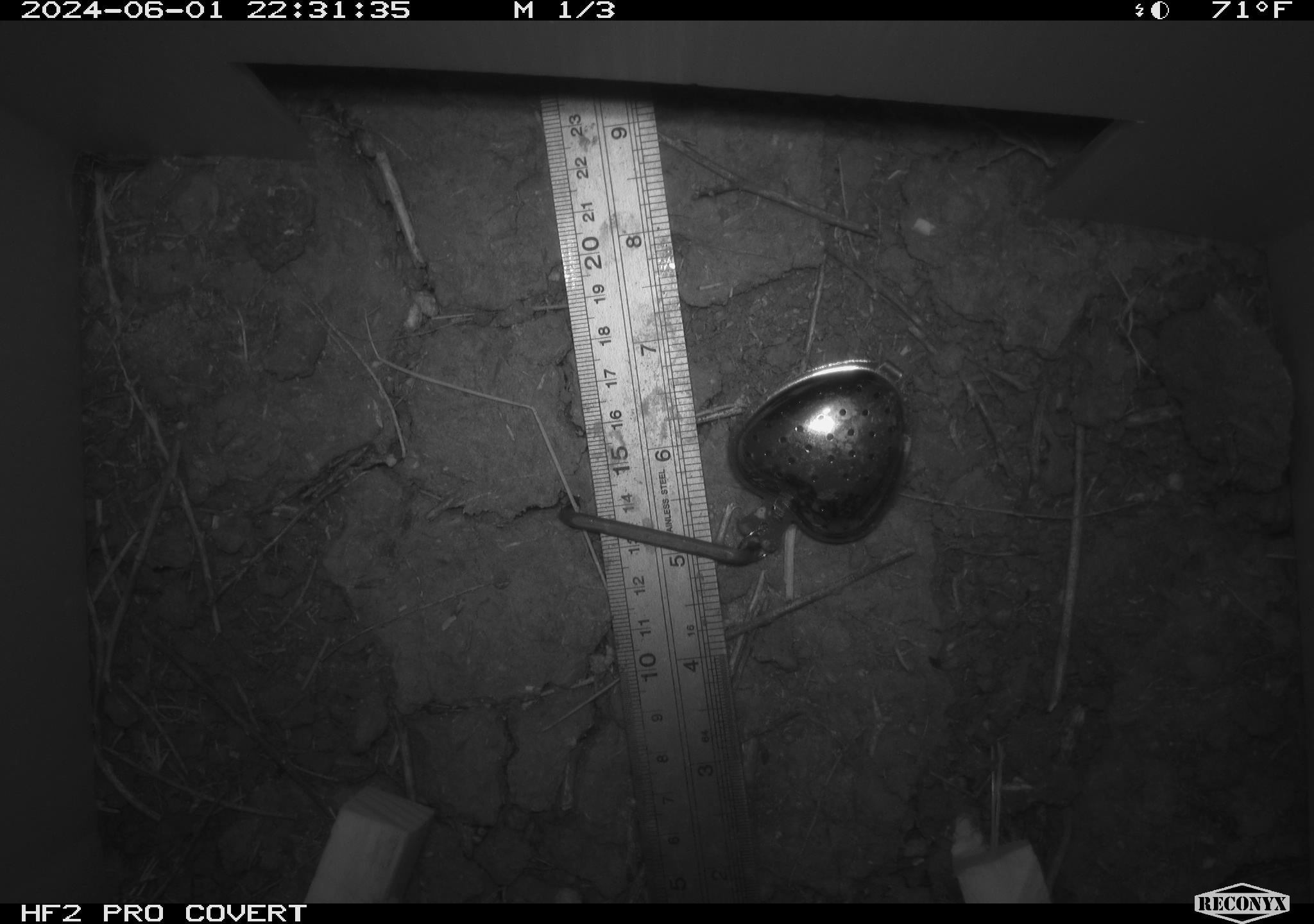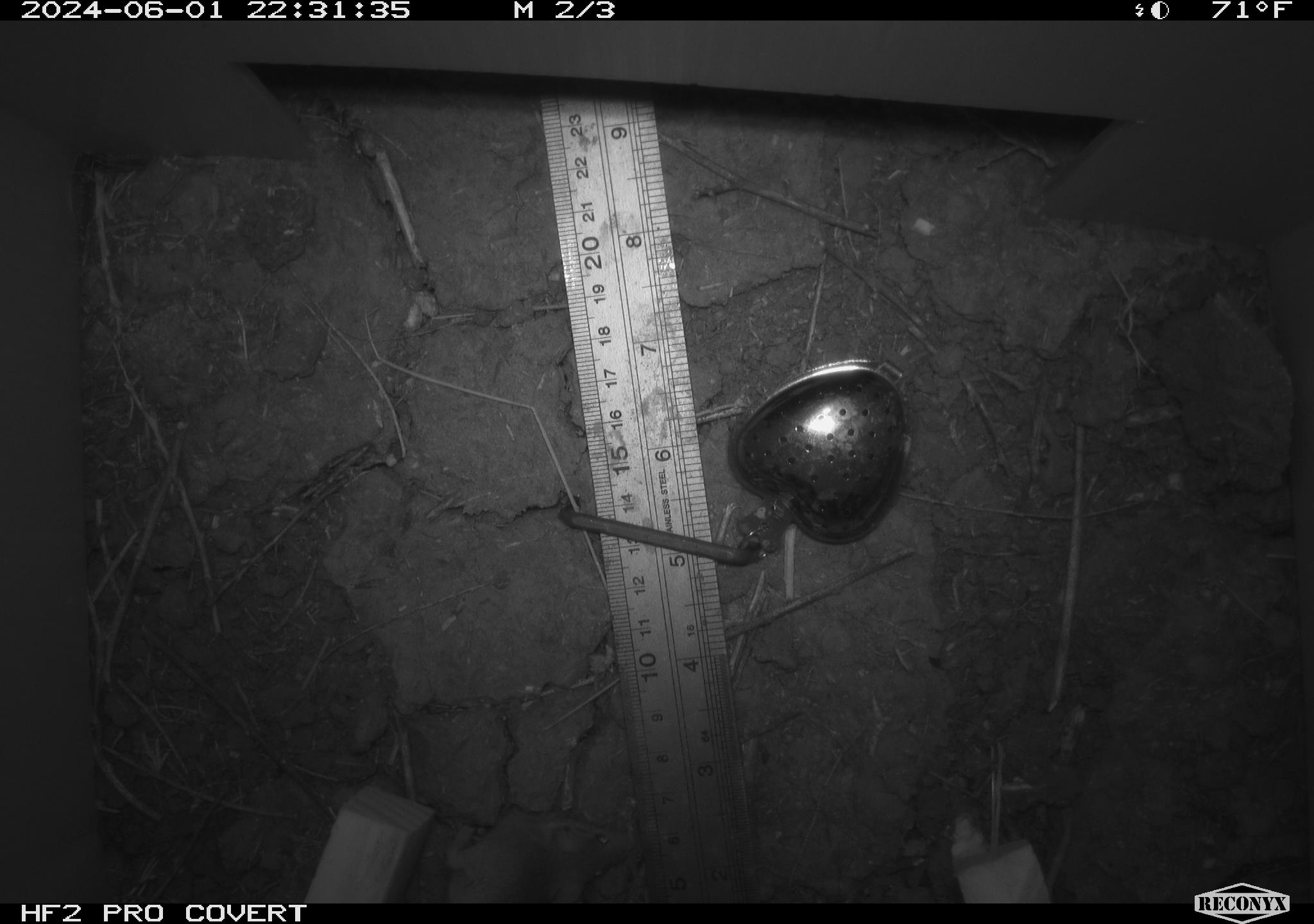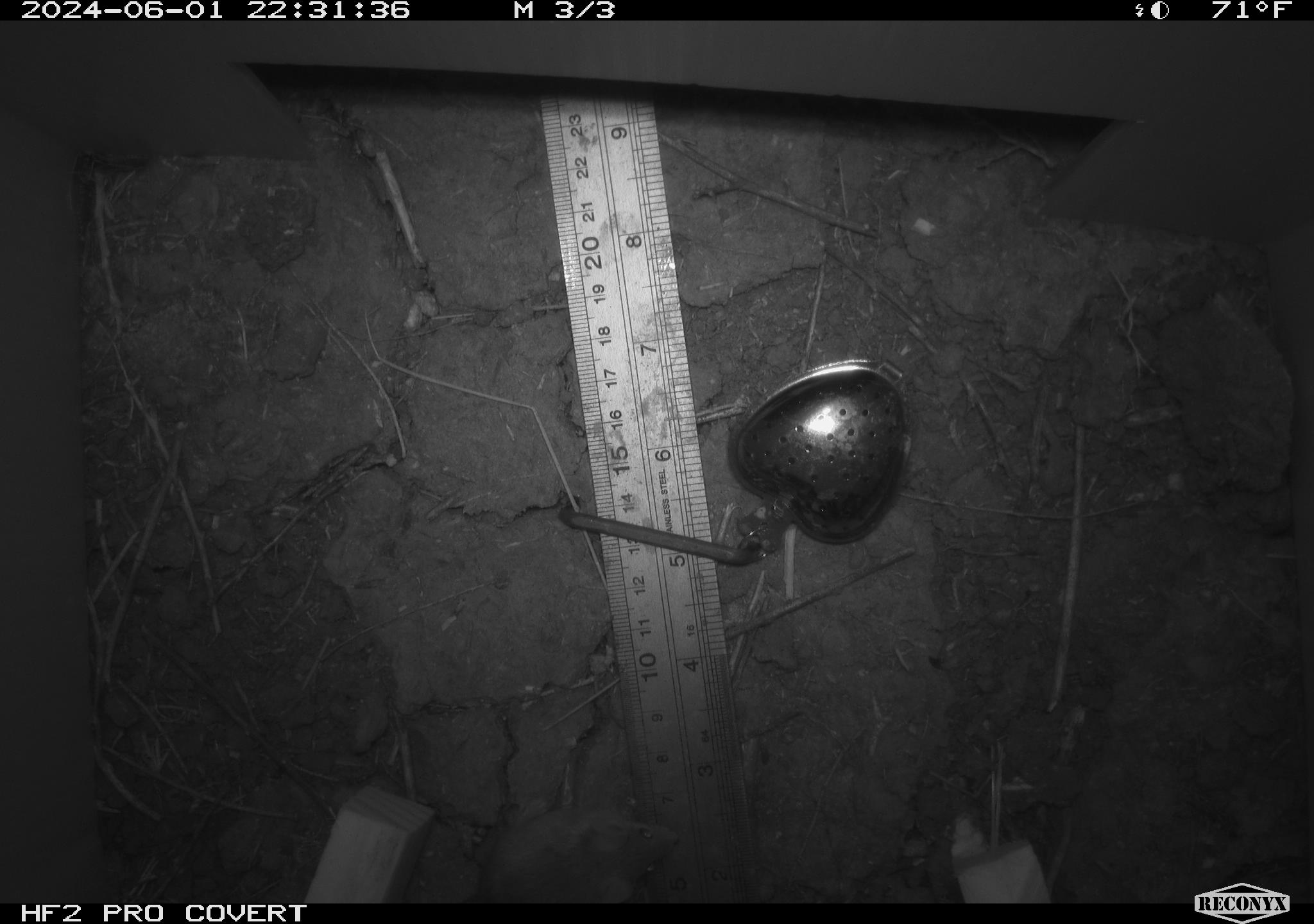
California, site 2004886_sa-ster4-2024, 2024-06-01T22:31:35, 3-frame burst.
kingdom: Animalia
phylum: Chordata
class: Mammalia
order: Rodentia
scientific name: Rodentia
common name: mouse species